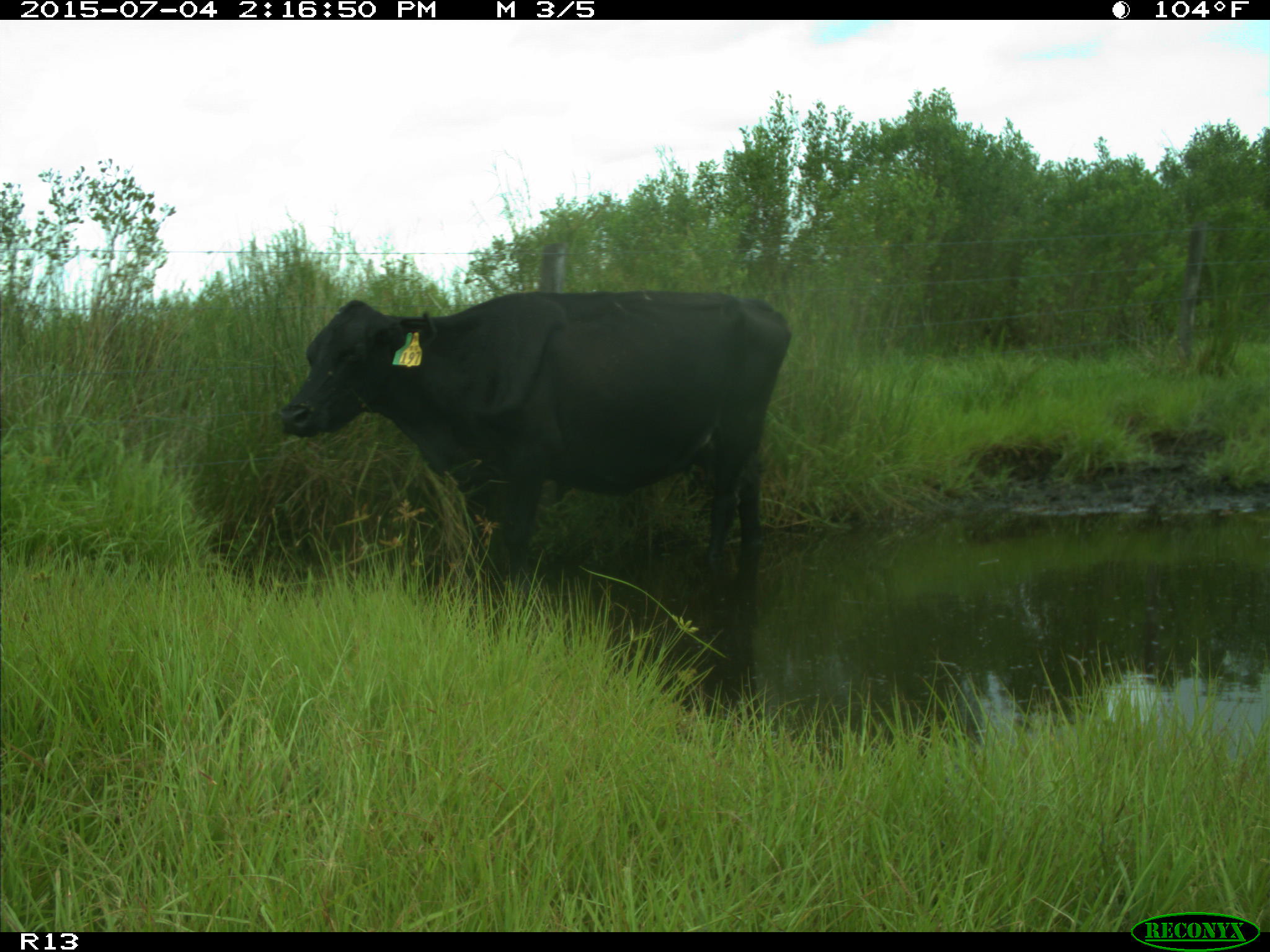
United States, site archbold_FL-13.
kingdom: Animalia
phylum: Chordata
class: Mammalia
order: Artiodactyla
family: Bovidae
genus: Bos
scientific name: Bos taurus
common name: domestic cow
Bos taurus (domestic cow).